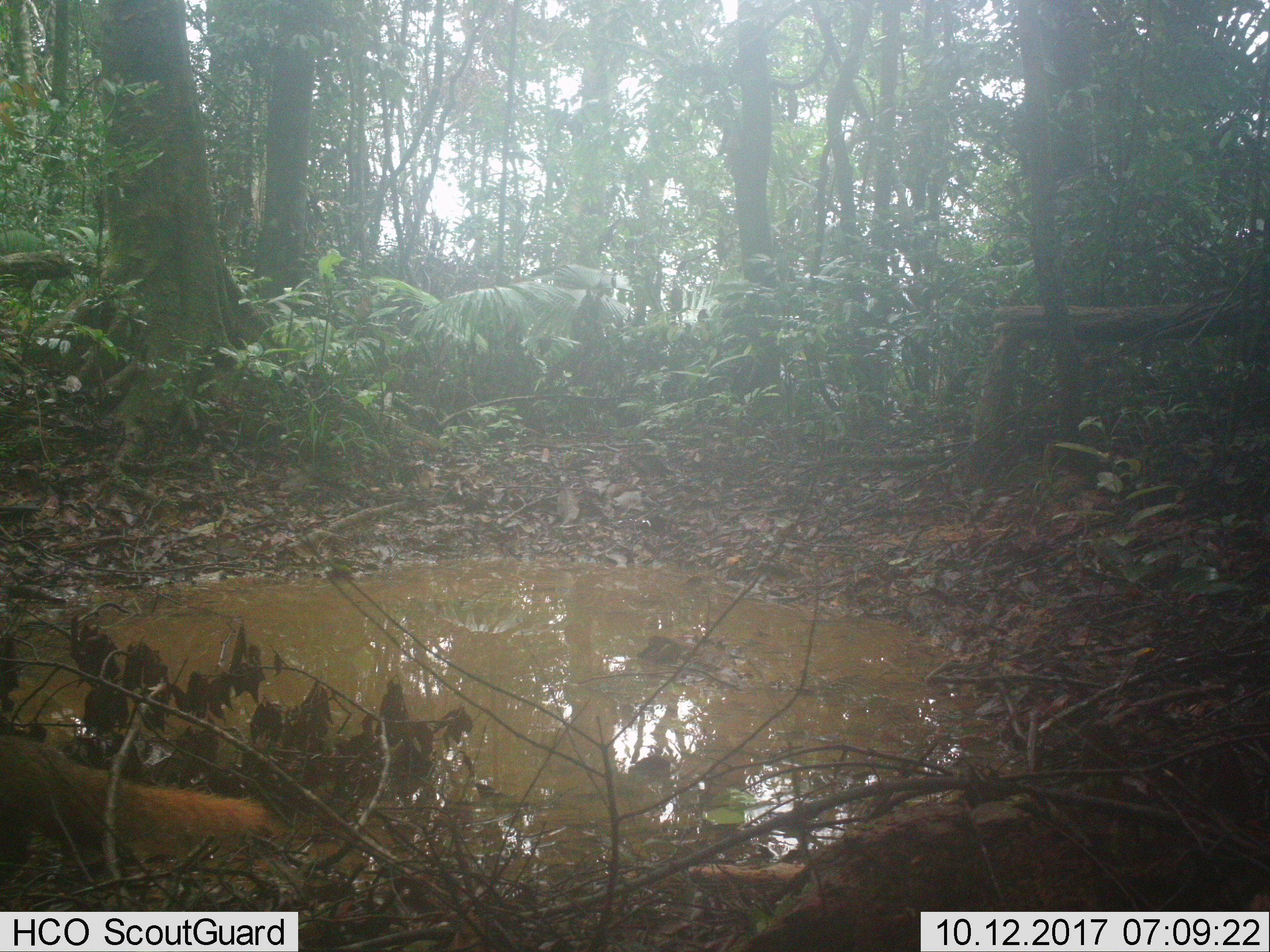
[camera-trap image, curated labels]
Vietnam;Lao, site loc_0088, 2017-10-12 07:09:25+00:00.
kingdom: Animalia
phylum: Chordata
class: Mammalia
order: Carnivora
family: Herpestidae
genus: Urva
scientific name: Urva urva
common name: crab-eating mongoose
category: crab eating mongoose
Crab eating mongoose (crab-eating mongoose) (Urva urva). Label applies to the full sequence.